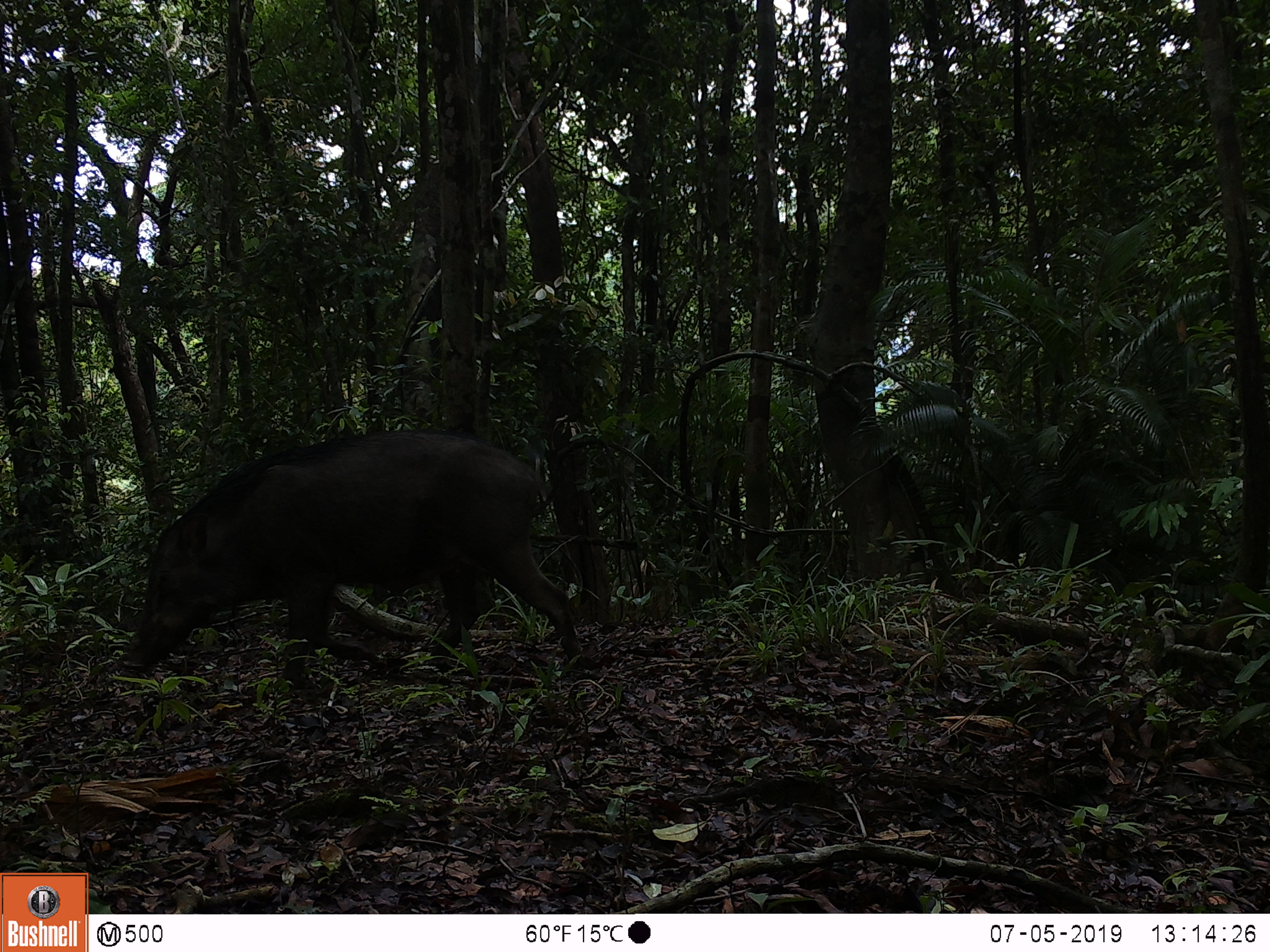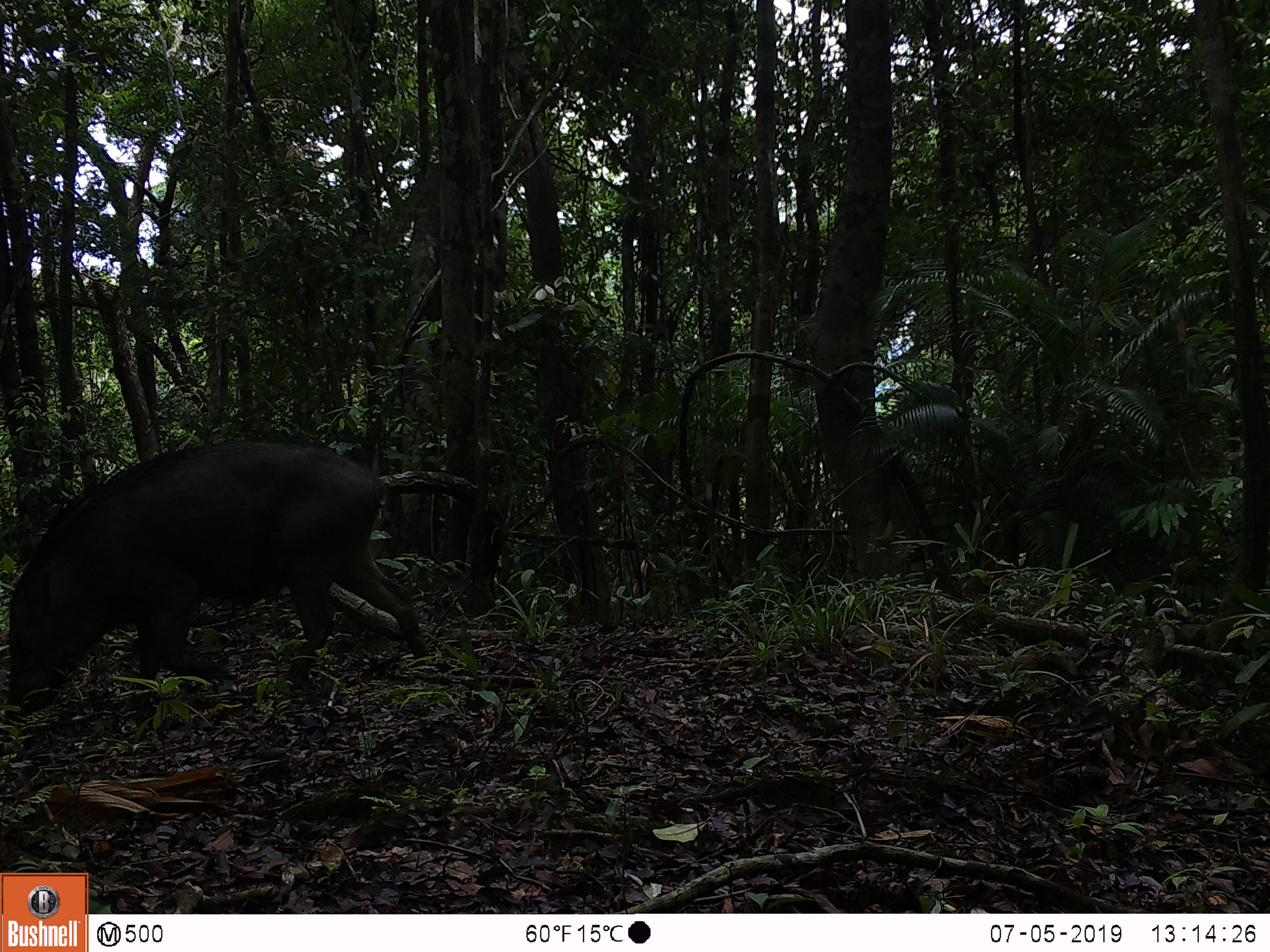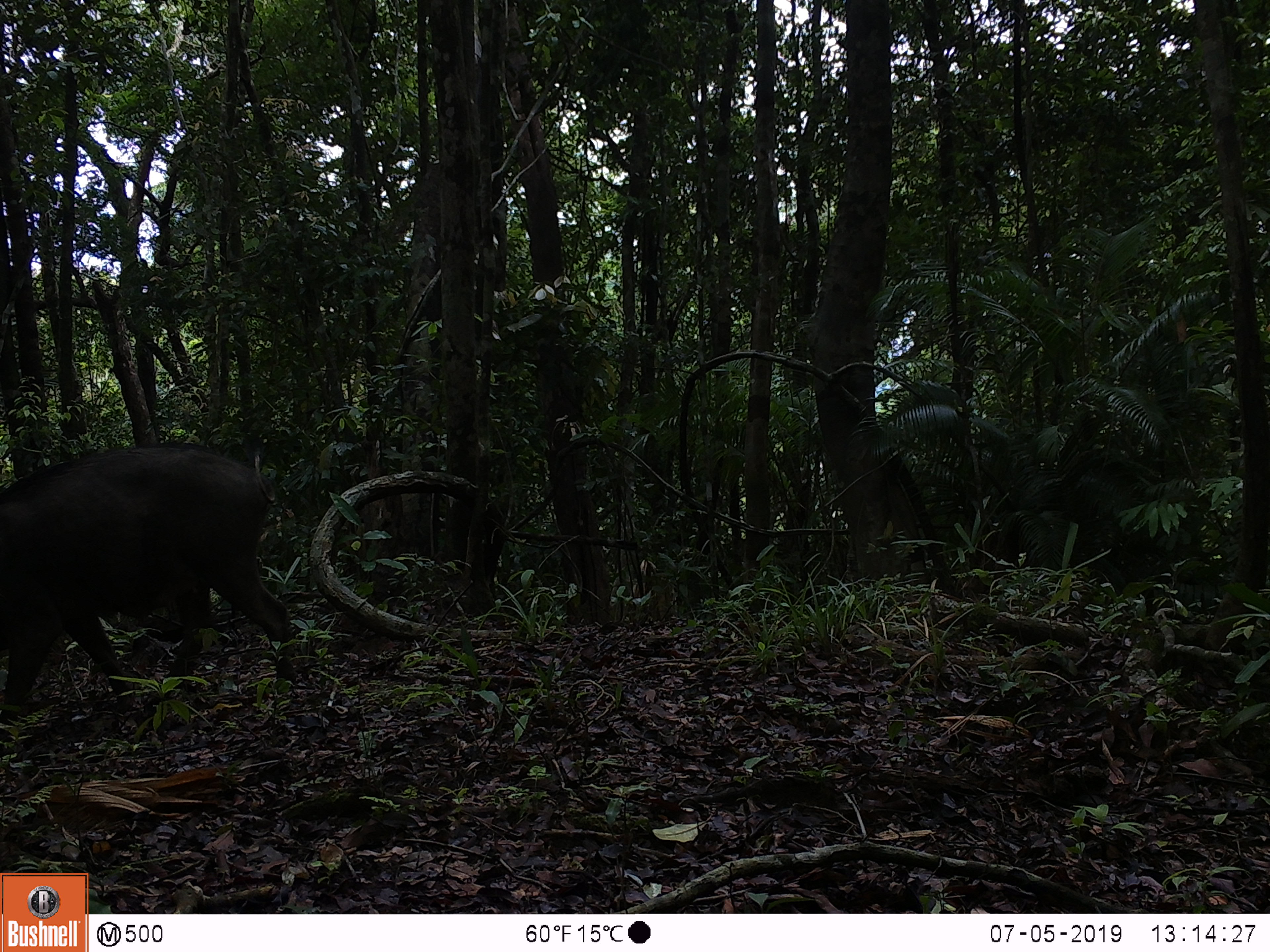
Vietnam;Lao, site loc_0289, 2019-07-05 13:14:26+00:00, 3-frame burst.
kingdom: Animalia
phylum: Chordata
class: Mammalia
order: Artiodactyla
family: Suidae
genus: Sus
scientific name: Sus scrofa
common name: eurasian wild pig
Eurasian wild pig (Sus scrofa). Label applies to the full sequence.